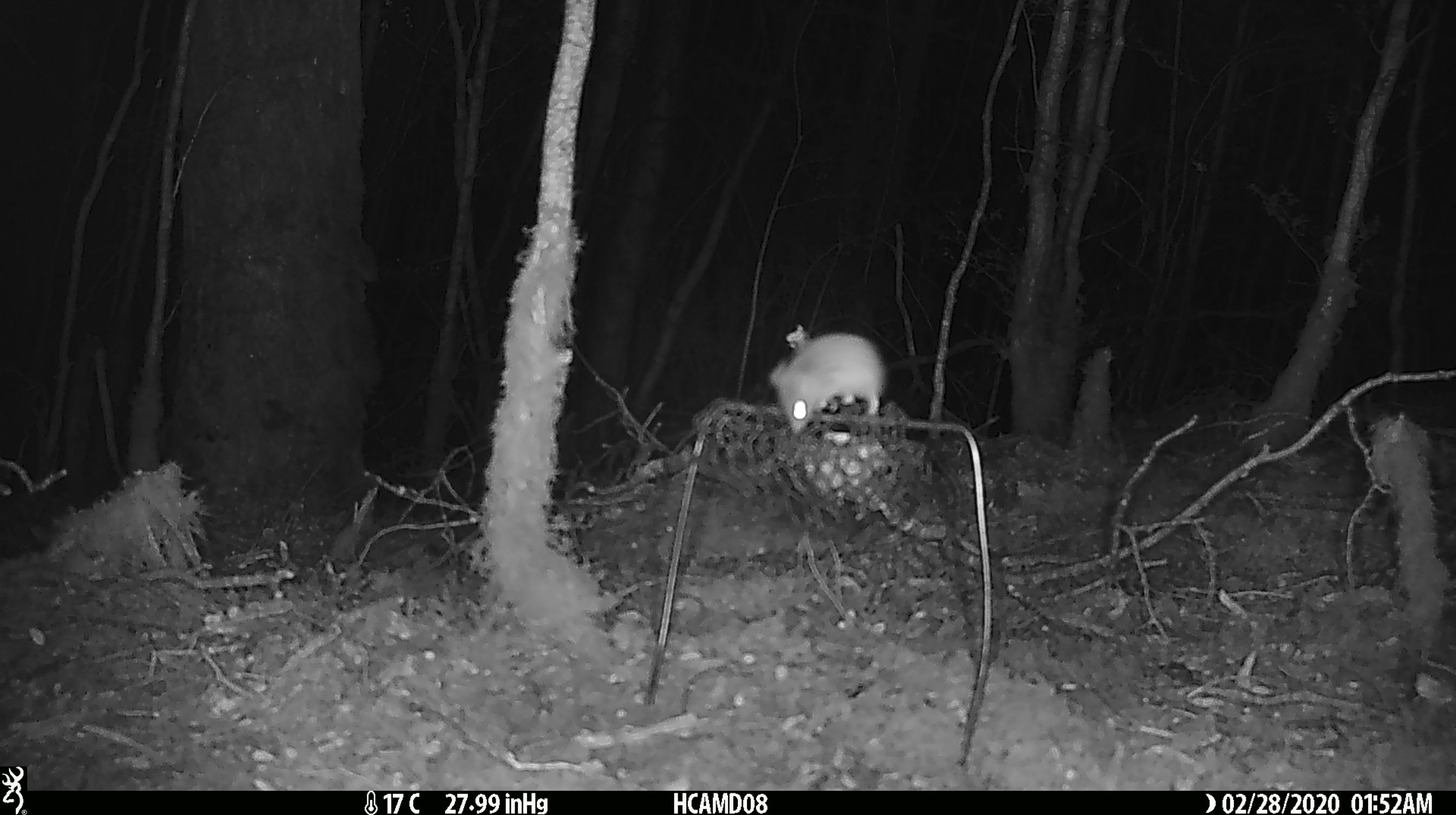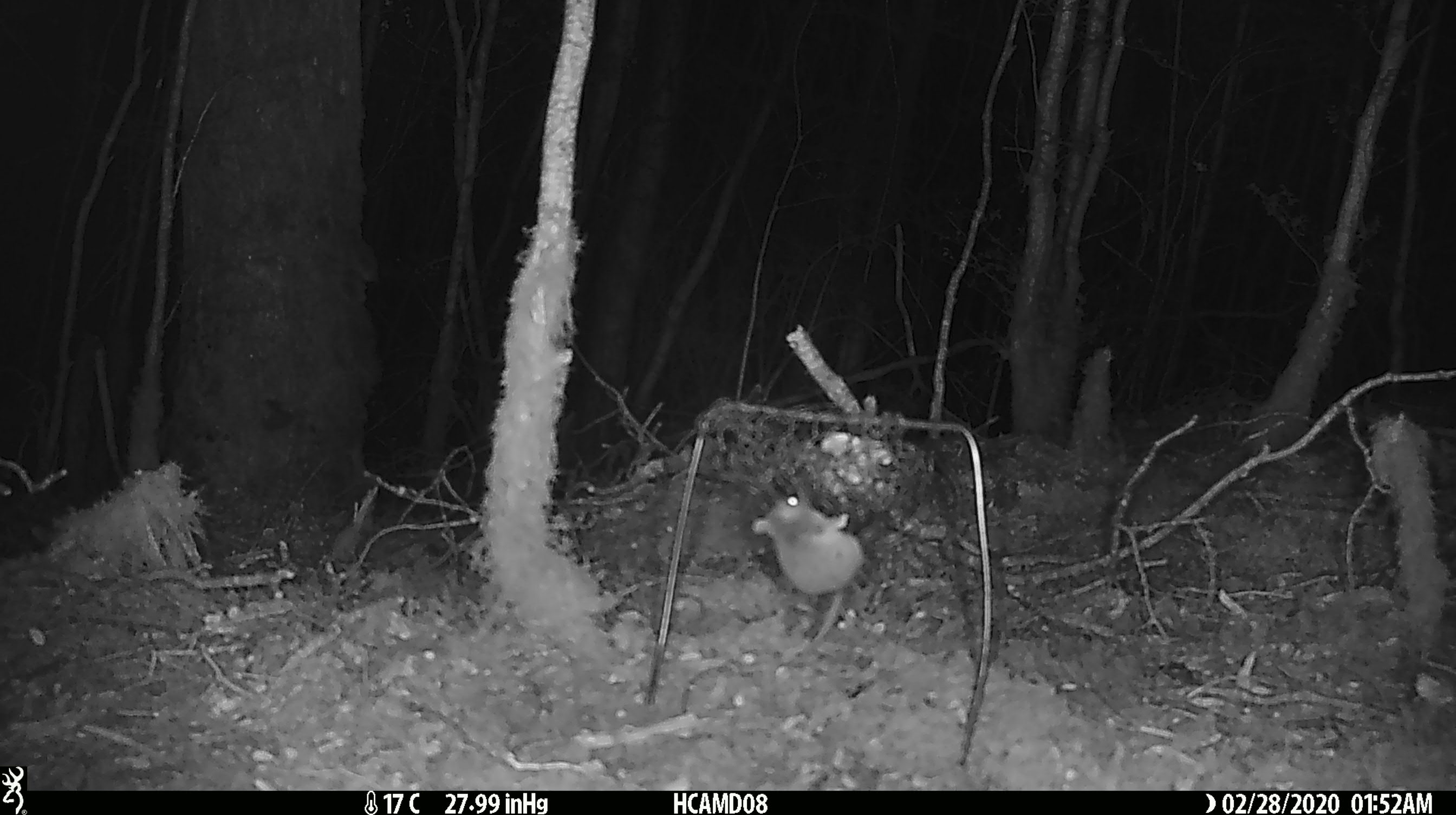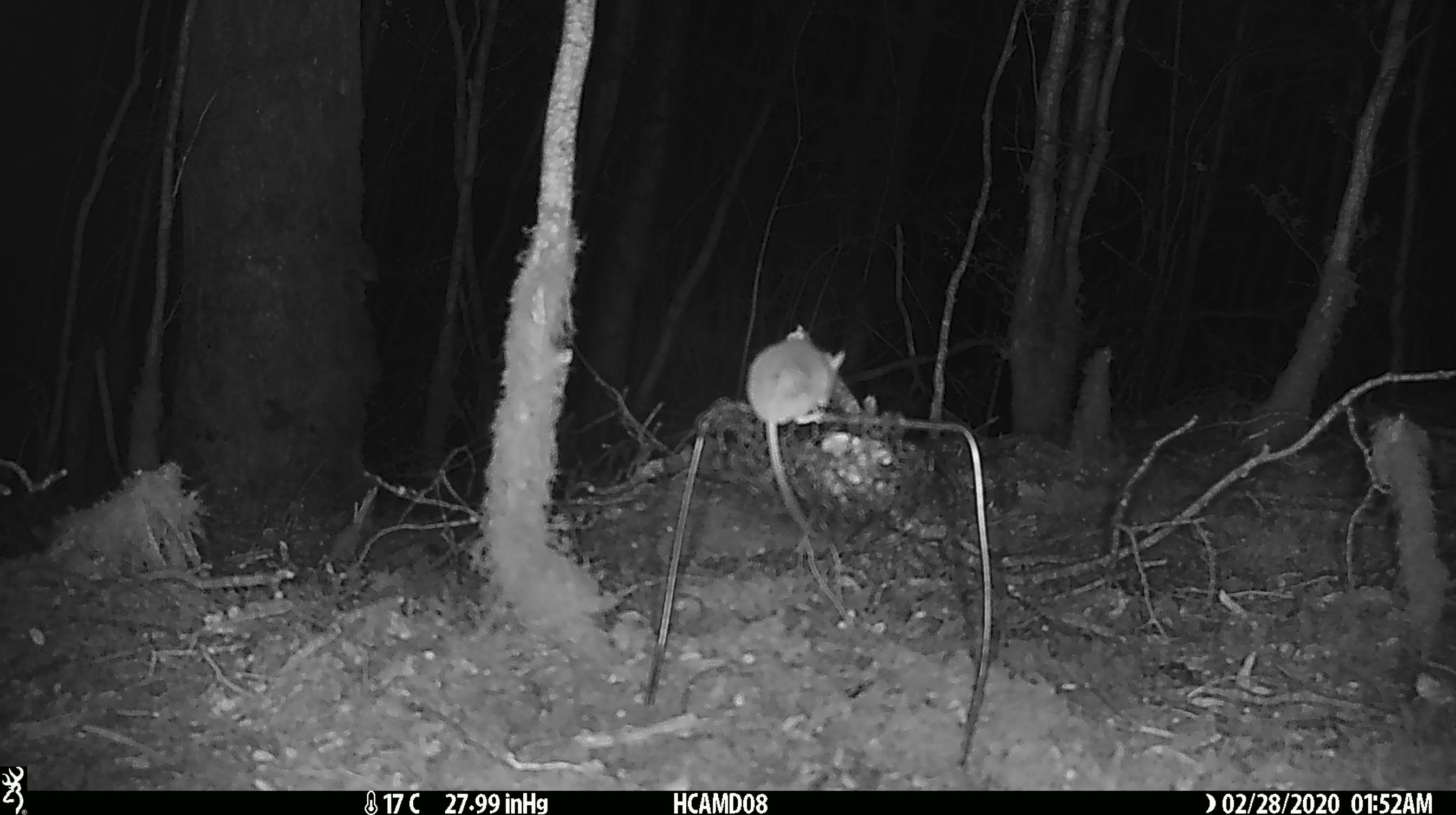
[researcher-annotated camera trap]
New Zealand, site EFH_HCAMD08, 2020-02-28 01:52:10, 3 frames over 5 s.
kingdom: Animalia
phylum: Chordata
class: Mammalia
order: Rodentia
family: Muridae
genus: Mus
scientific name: Mus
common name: mouse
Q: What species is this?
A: Mouse (Mus).